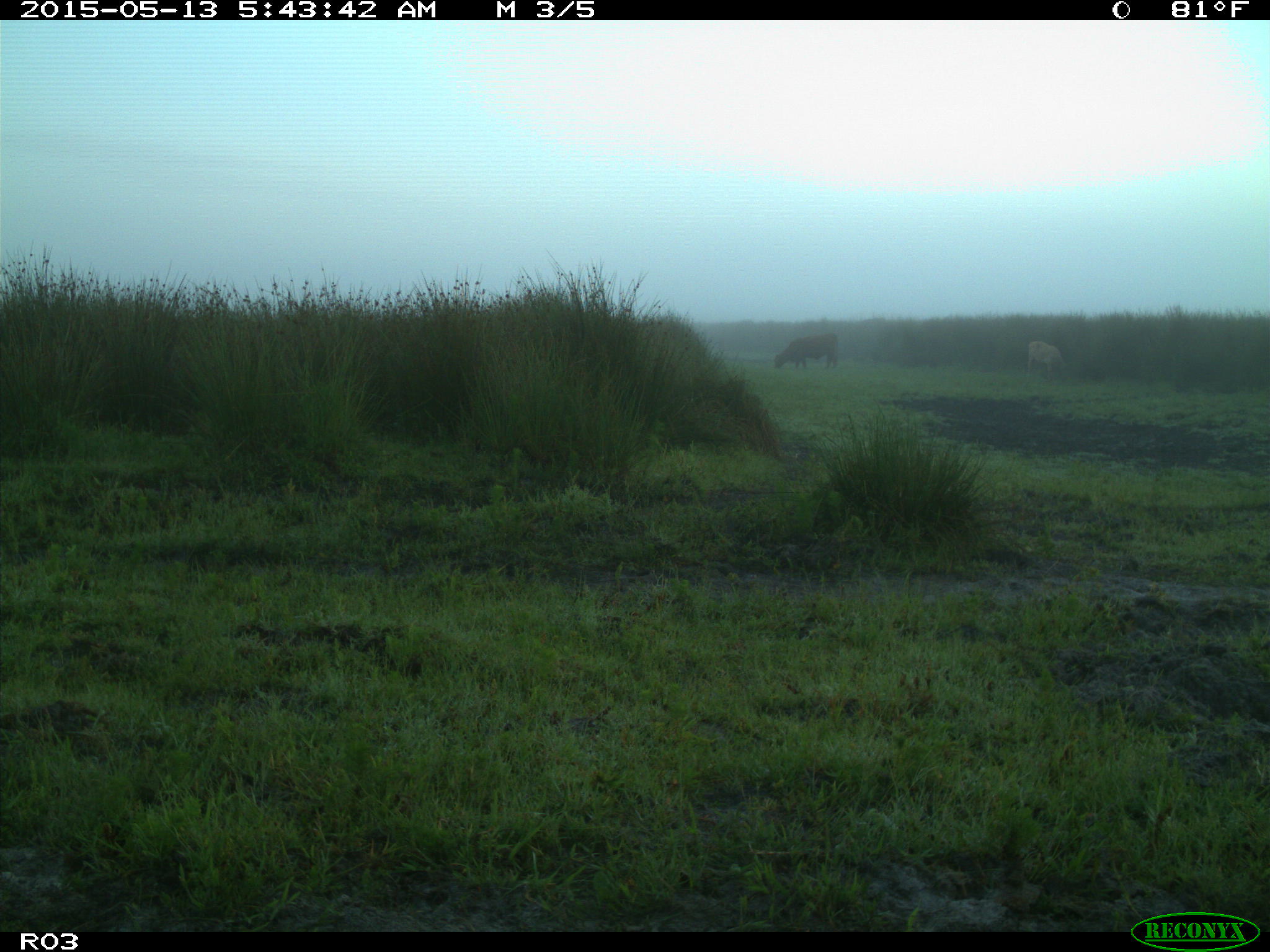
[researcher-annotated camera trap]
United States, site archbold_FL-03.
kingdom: Animalia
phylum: Chordata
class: Mammalia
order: Artiodactyla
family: Bovidae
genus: Bos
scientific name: Bos taurus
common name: domestic cow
Bos taurus (domestic cow).